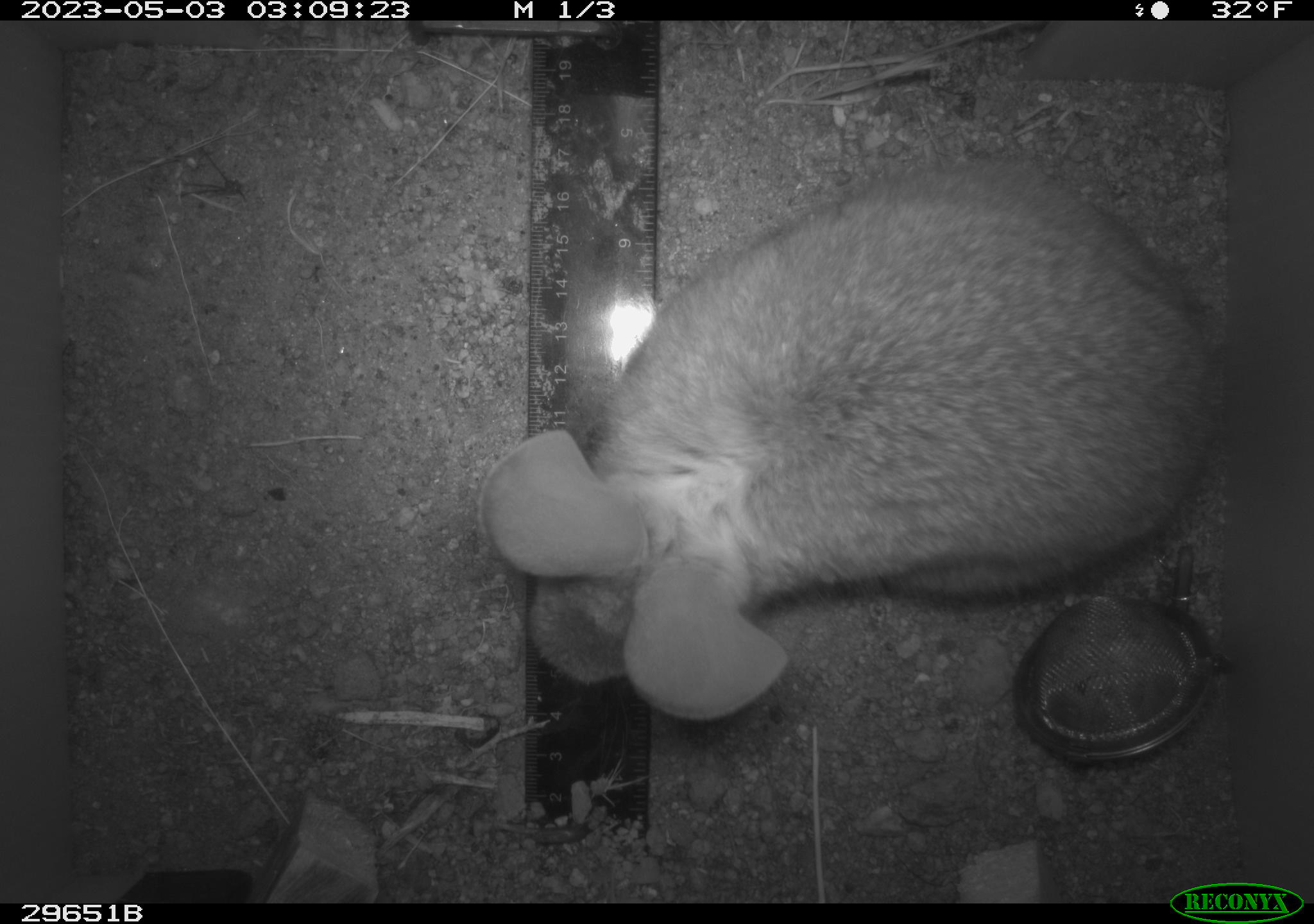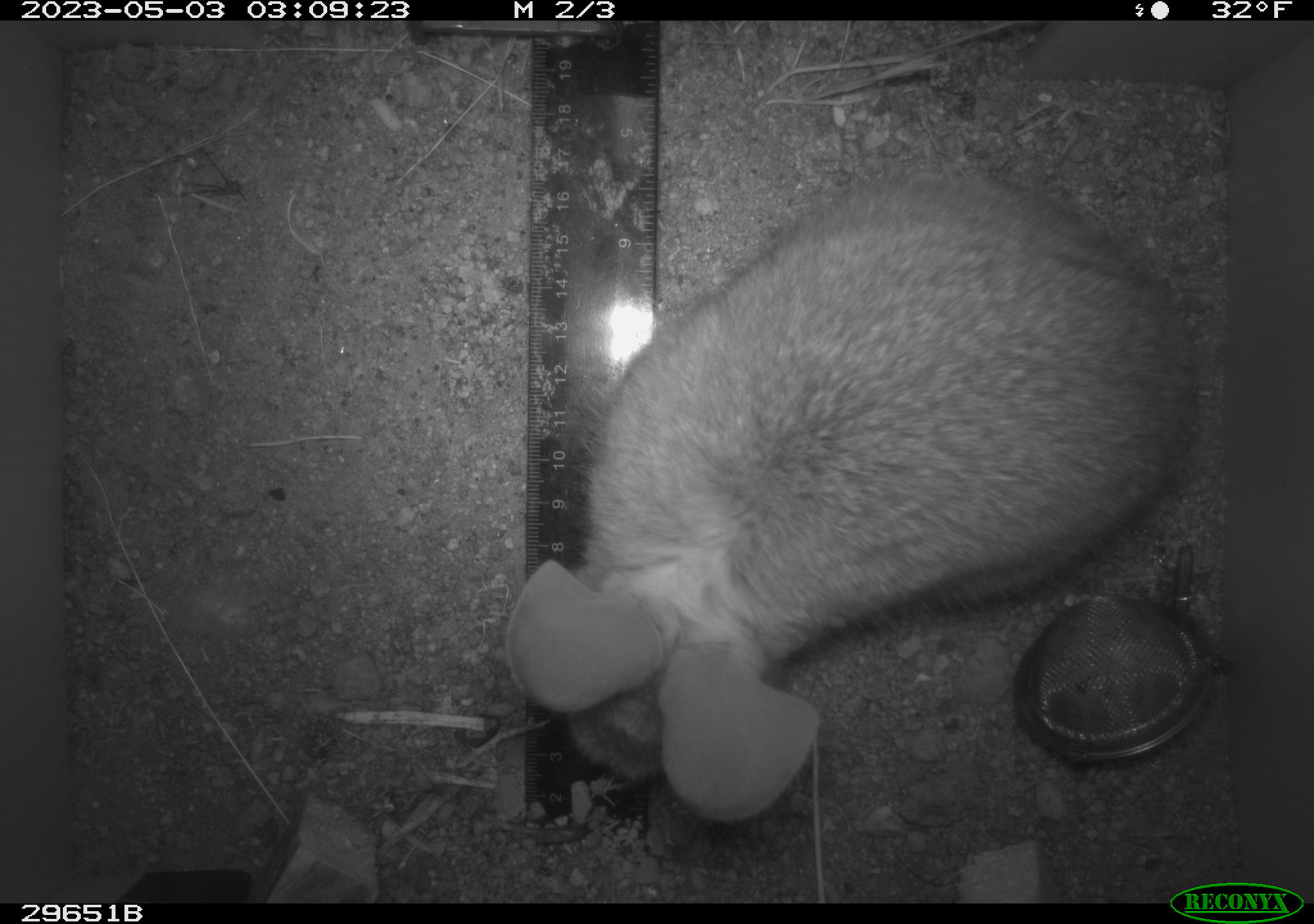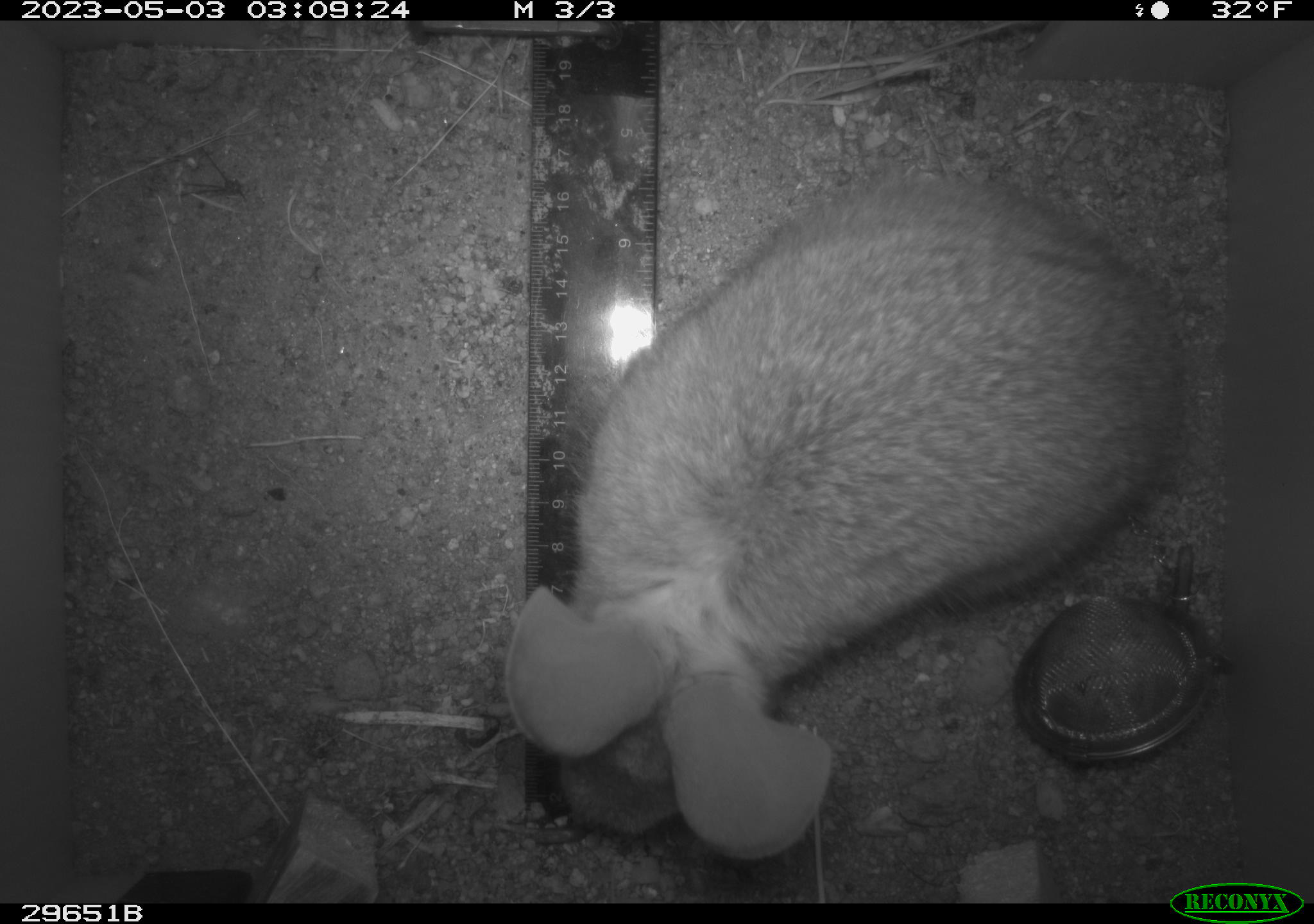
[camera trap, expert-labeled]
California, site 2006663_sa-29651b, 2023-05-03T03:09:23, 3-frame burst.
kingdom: Animalia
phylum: Chordata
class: Mammalia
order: Lagomorpha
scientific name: Lagomorpha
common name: hares, rabbits, and pikas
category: lagomorpha order